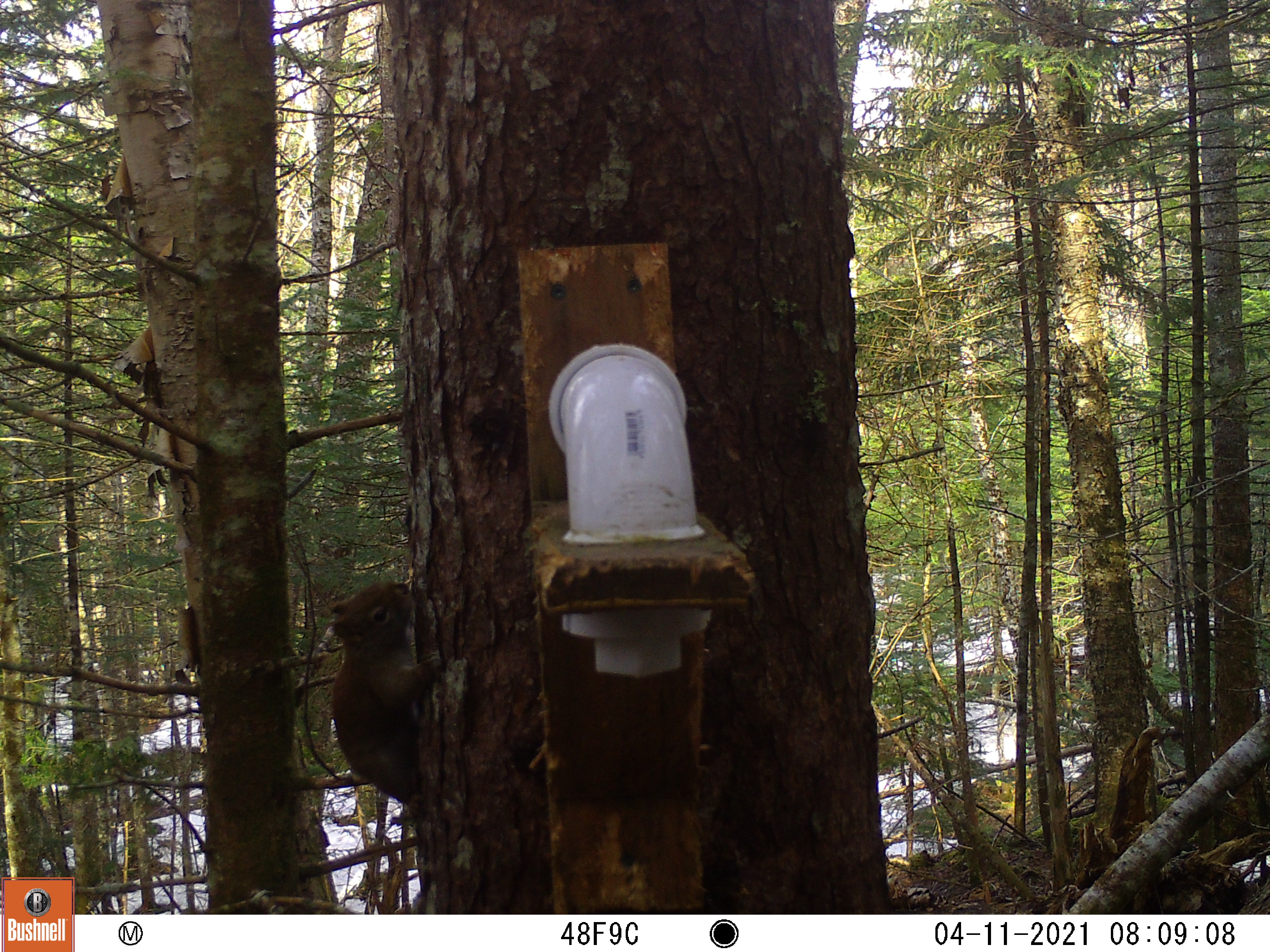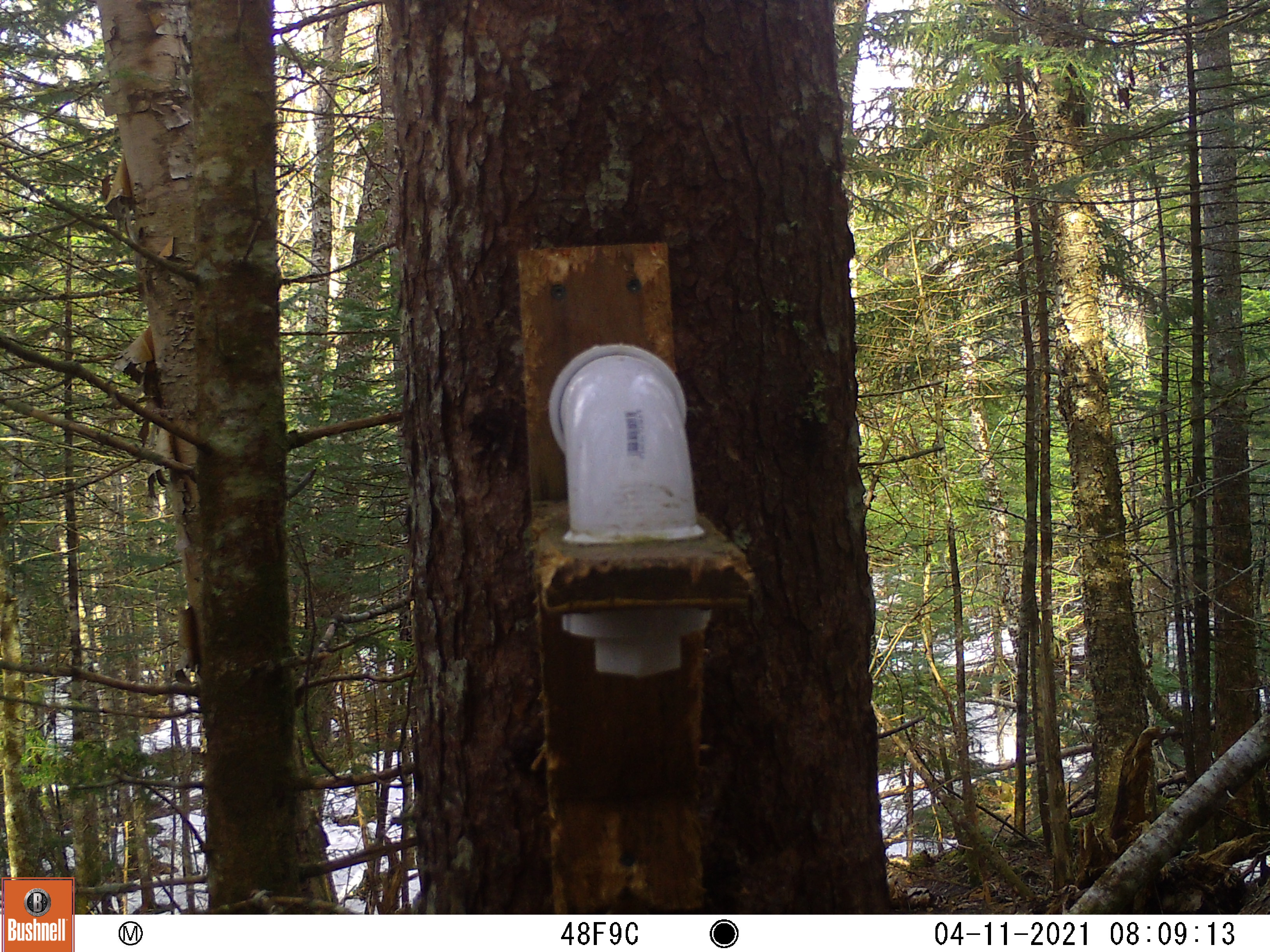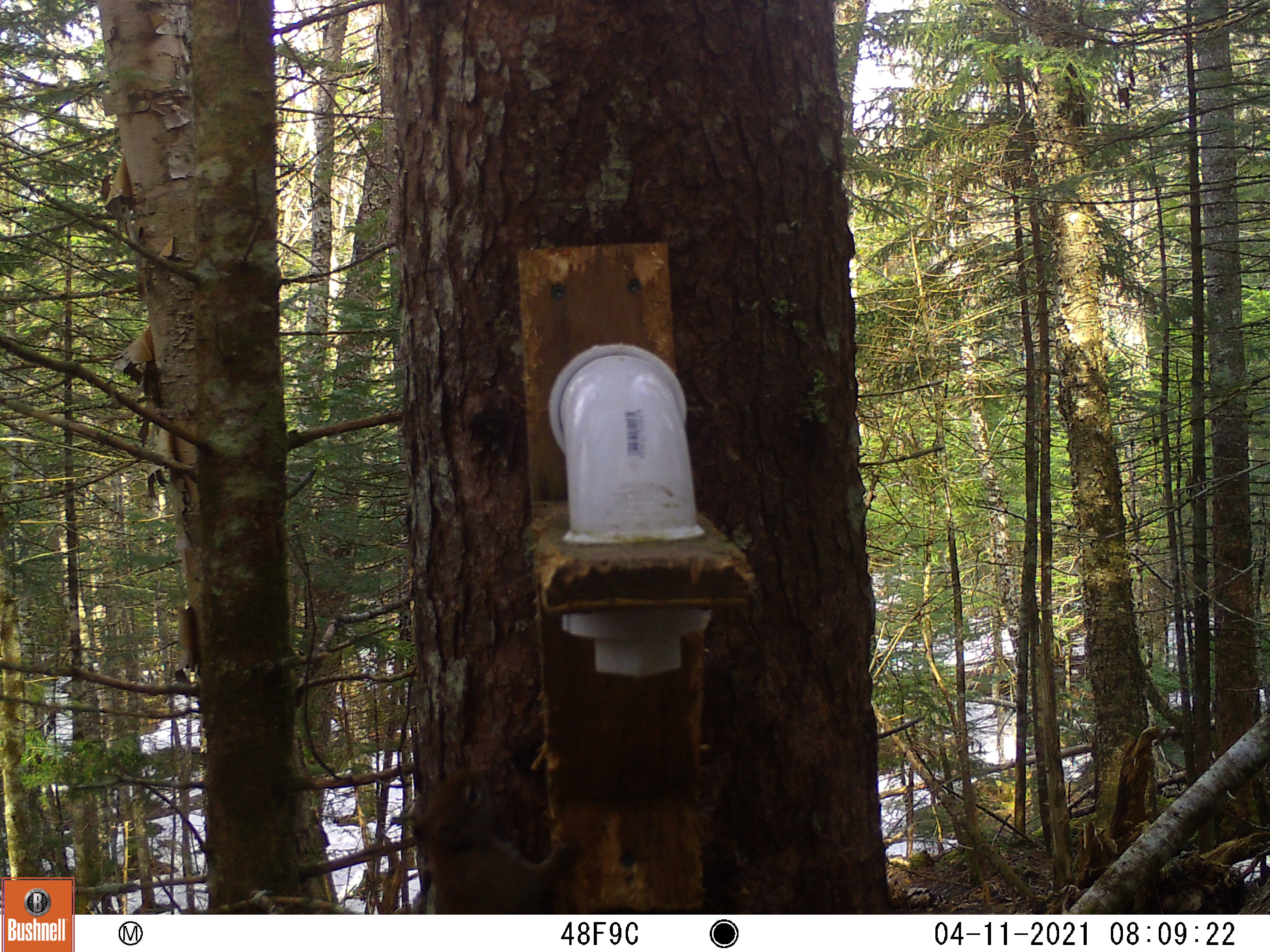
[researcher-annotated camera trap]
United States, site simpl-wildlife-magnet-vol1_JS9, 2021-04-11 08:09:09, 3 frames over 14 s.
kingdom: Animalia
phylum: Chordata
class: Mammalia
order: Rodentia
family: Sciuridae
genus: Tamiasciurus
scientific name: Tamiasciurus hudsonicus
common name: red squirrel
Red squirrel (Tamiasciurus hudsonicus).